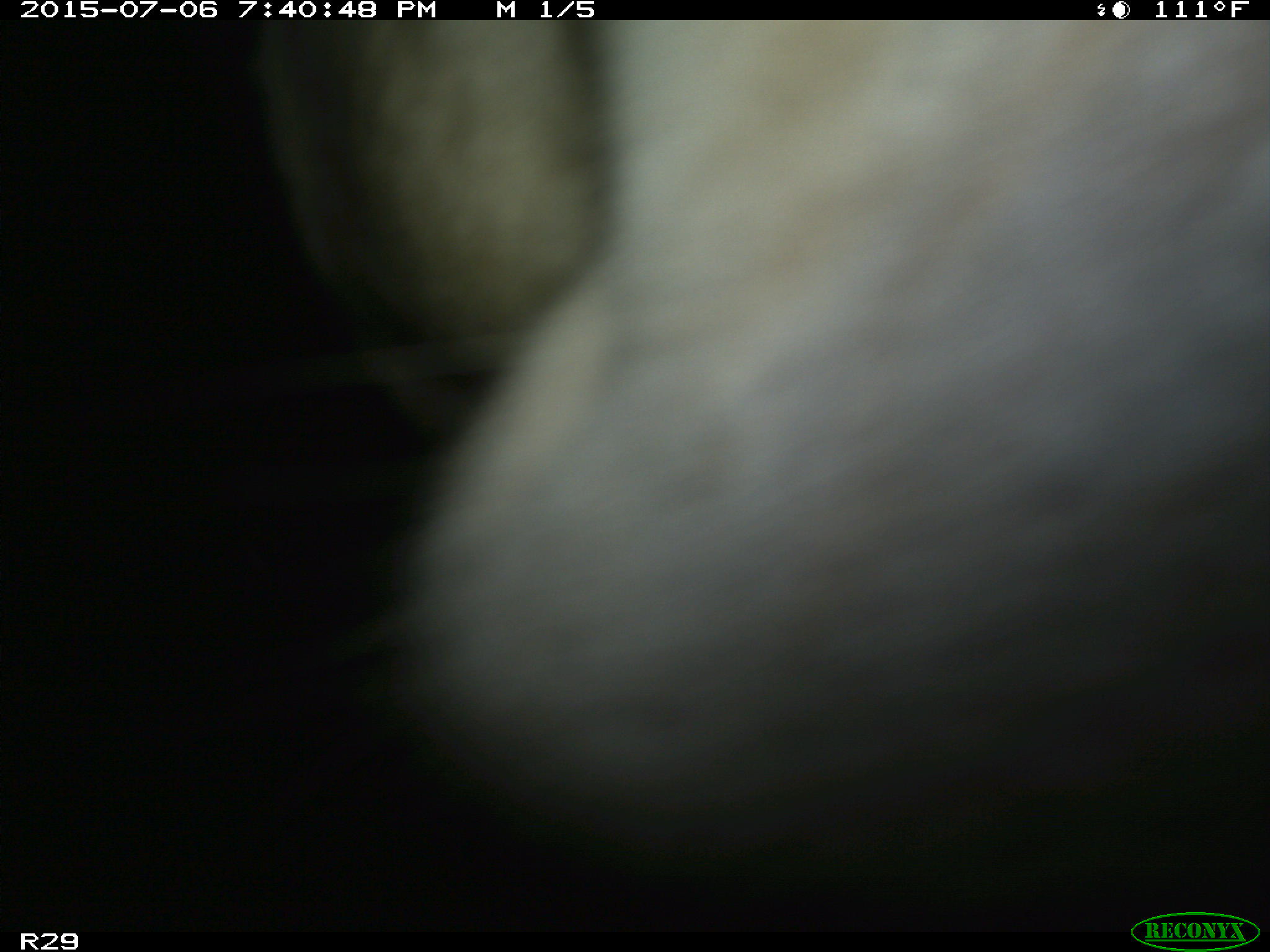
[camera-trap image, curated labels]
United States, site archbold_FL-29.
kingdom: Animalia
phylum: Chordata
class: Mammalia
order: Artiodactyla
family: Bovidae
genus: Bos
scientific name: Bos taurus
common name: domestic cow